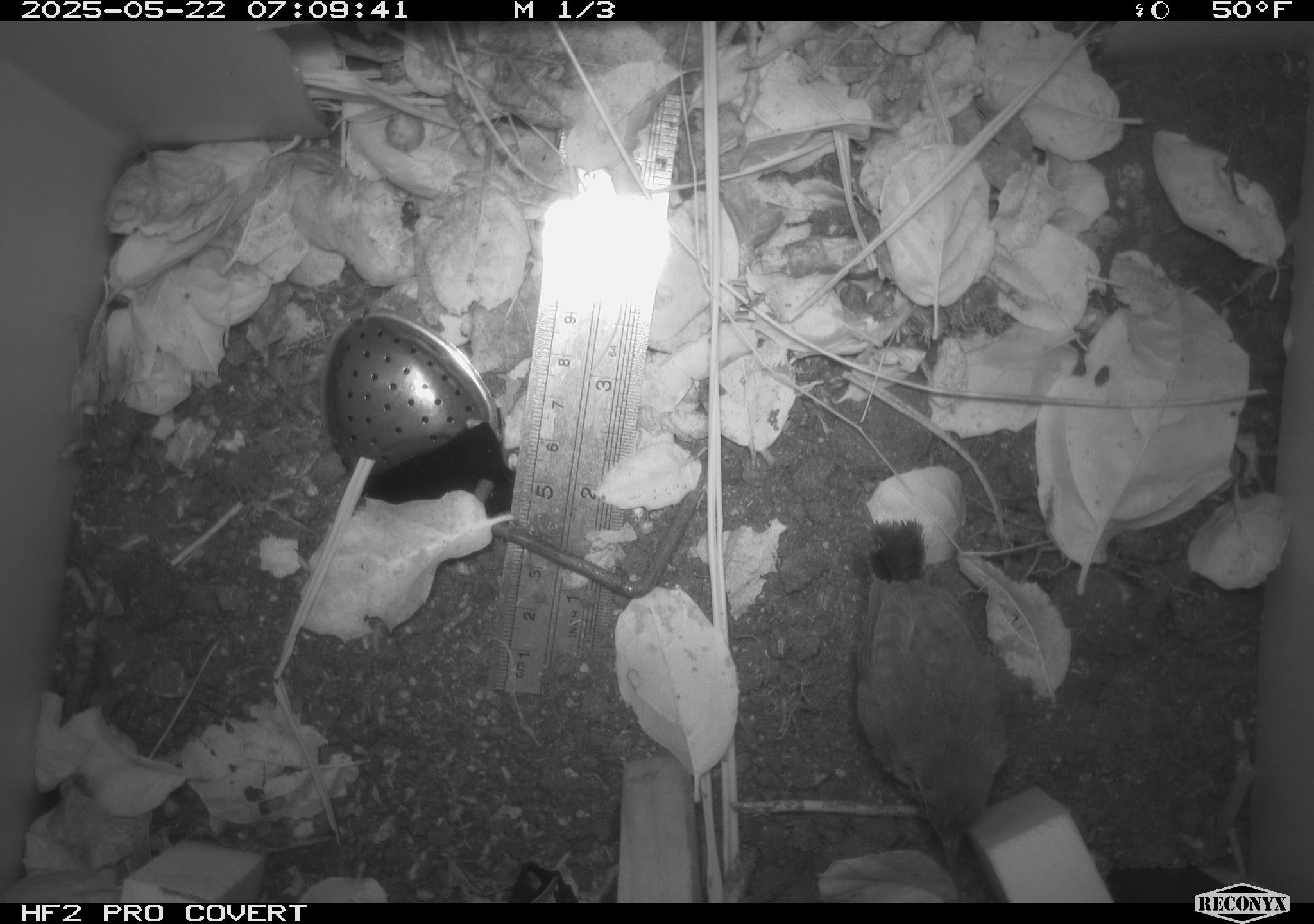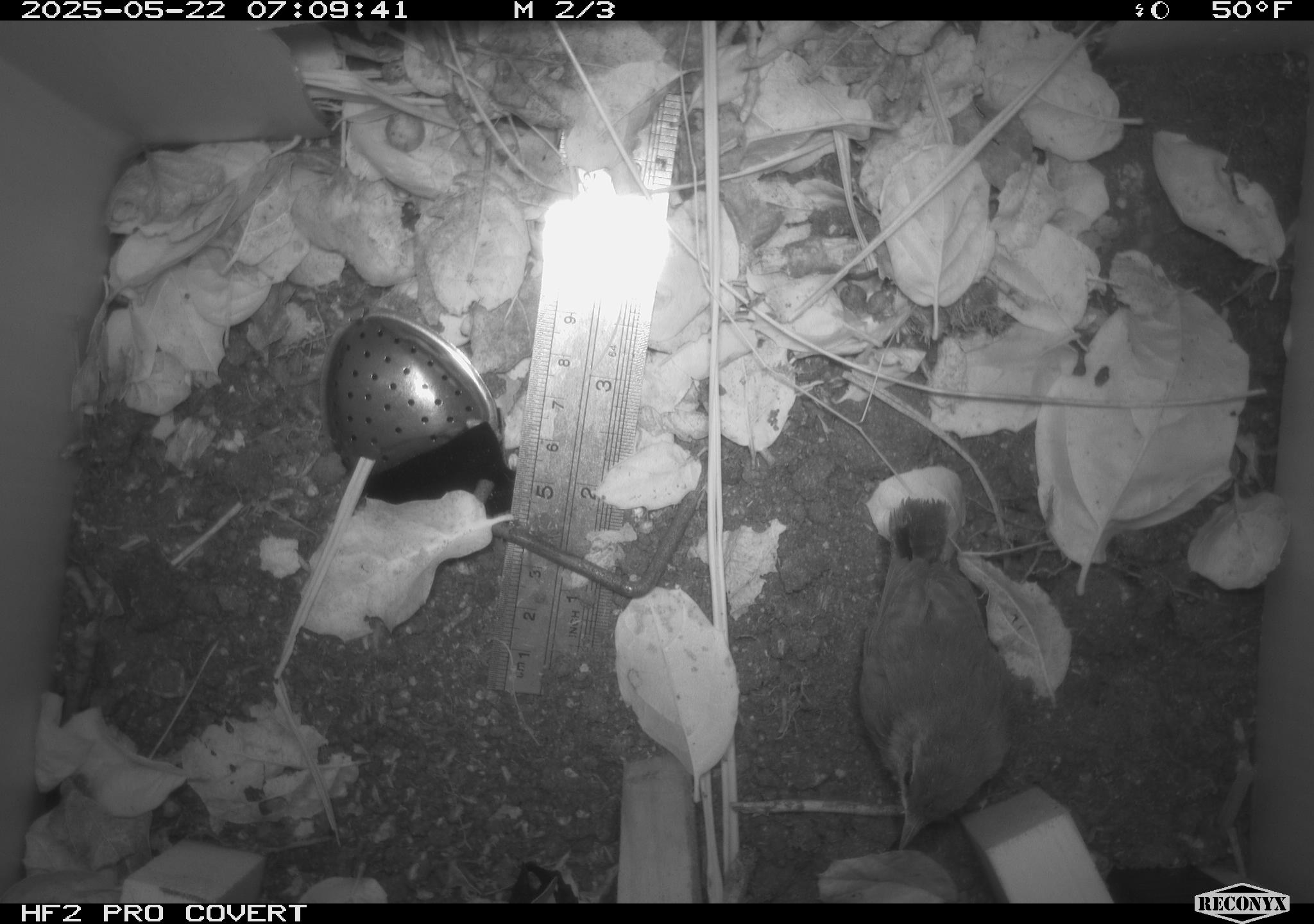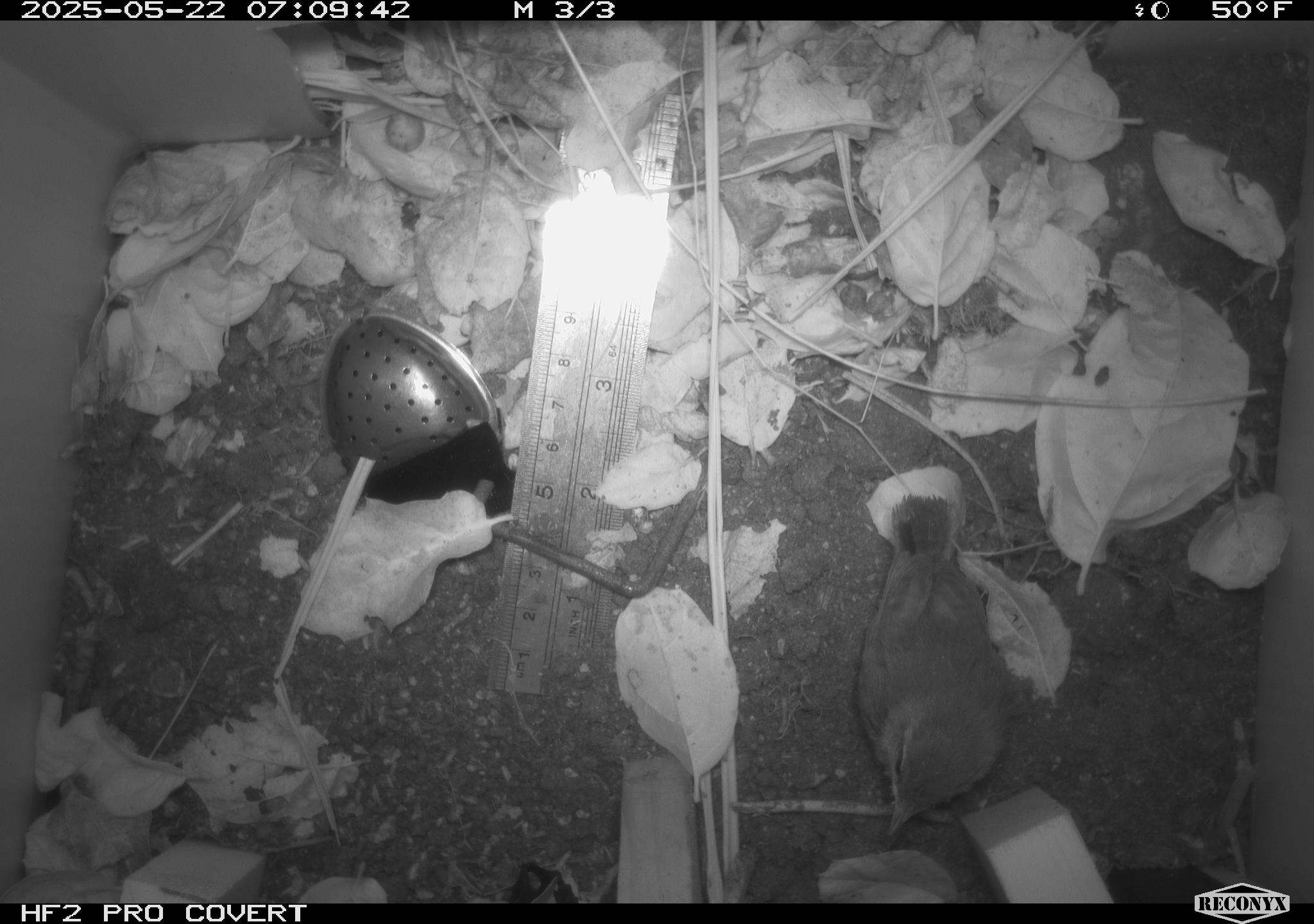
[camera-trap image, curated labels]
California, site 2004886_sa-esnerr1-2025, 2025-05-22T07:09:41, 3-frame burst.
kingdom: Animalia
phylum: Chordata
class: Aves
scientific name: Aves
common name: bird